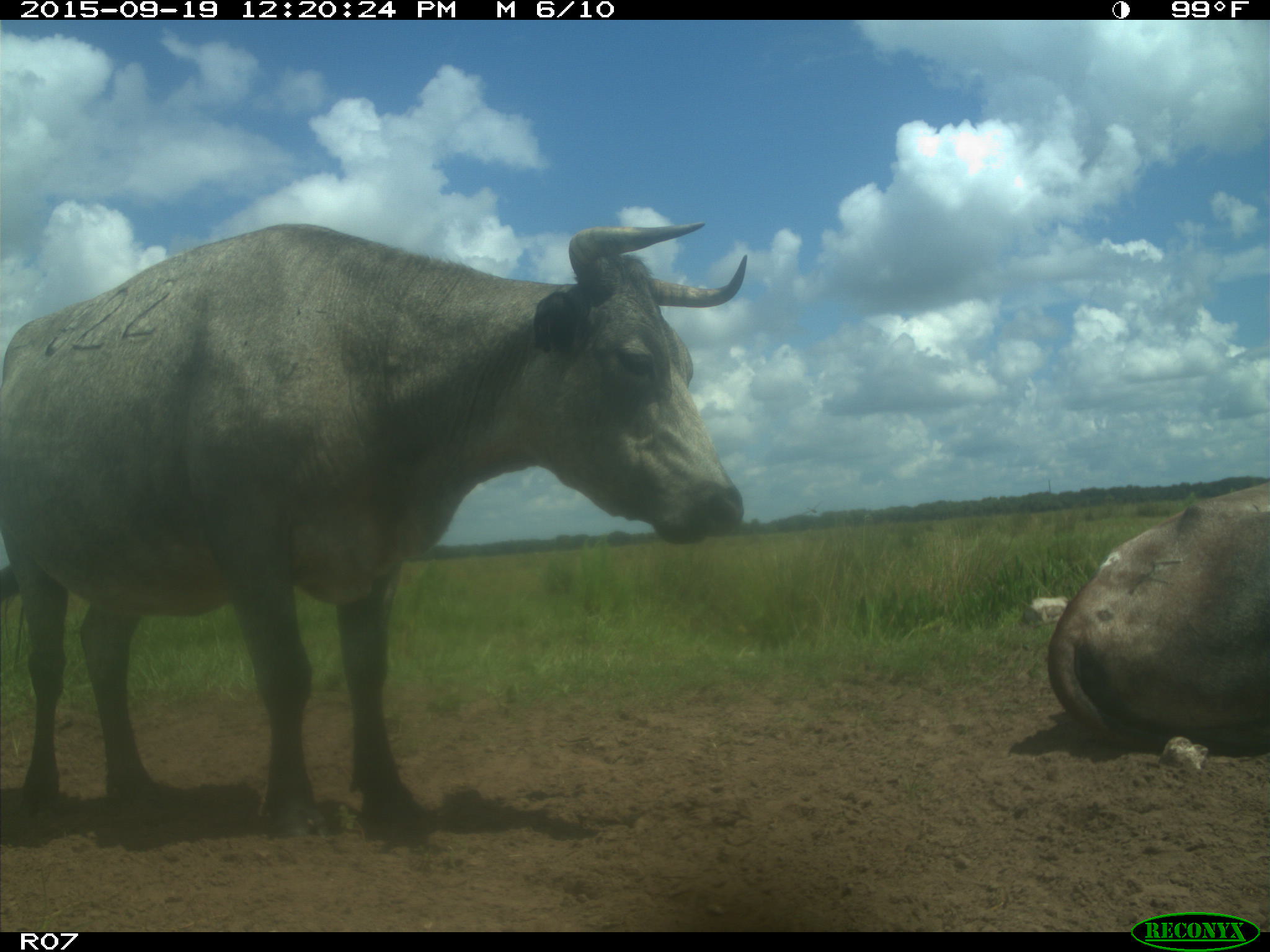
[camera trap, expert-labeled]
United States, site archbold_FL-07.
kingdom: Animalia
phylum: Chordata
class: Mammalia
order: Artiodactyla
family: Bovidae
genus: Bos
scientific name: Bos taurus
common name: domestic cow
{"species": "Bos taurus (domestic cow)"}